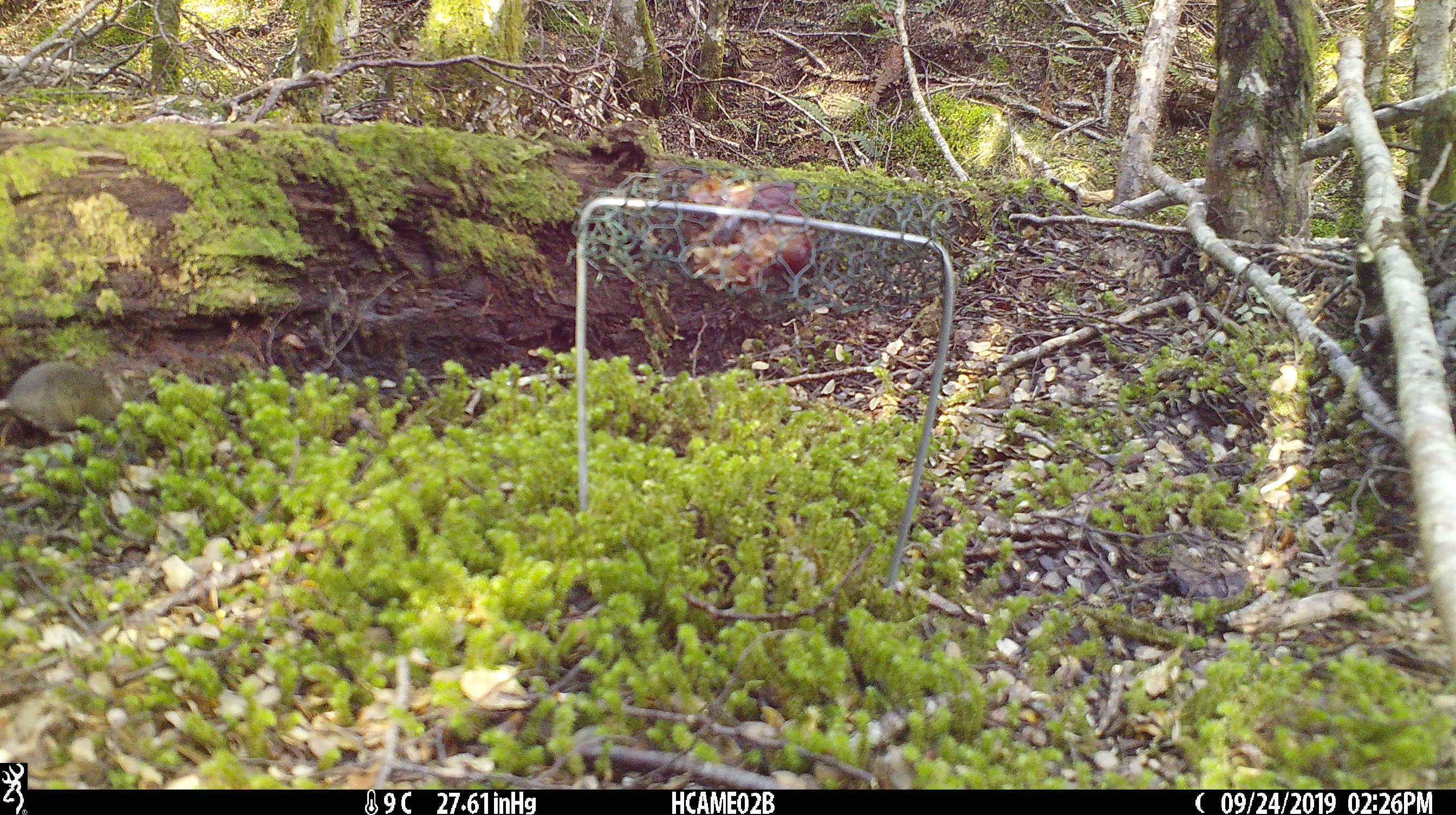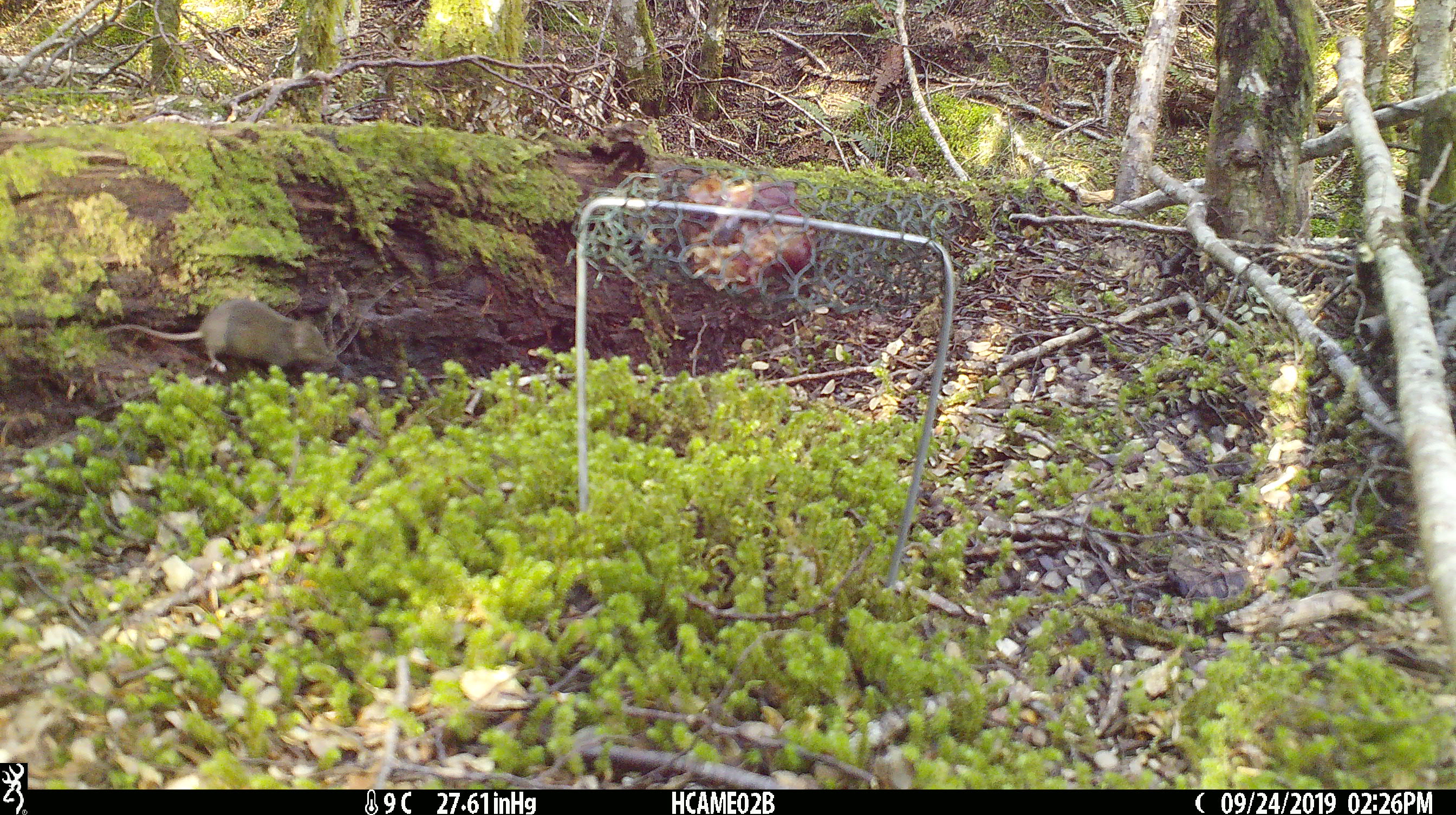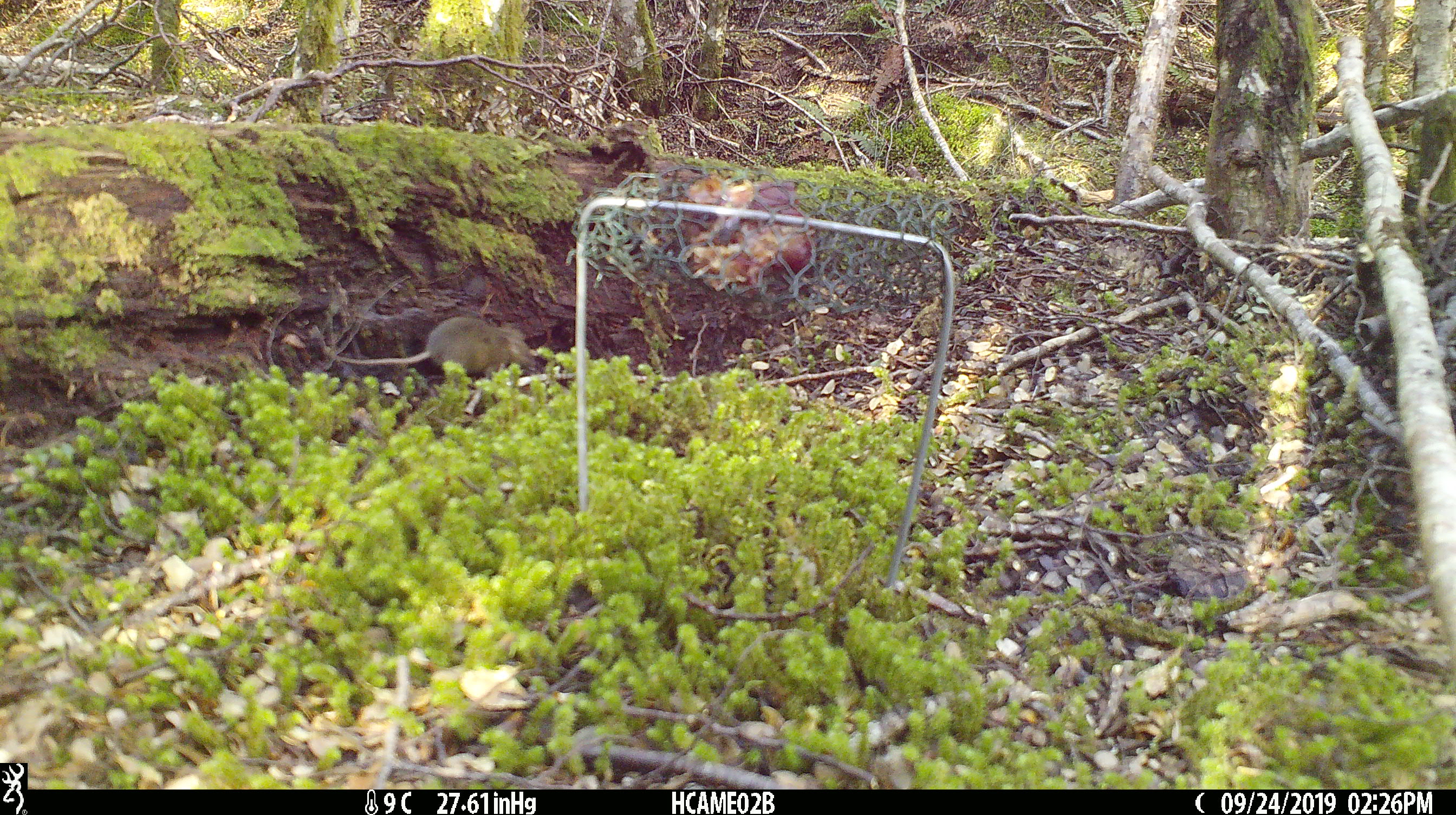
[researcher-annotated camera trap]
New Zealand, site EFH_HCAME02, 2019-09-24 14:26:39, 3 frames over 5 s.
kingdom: Animalia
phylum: Chordata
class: Mammalia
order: Rodentia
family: Muridae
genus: Mus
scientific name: Mus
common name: mouse